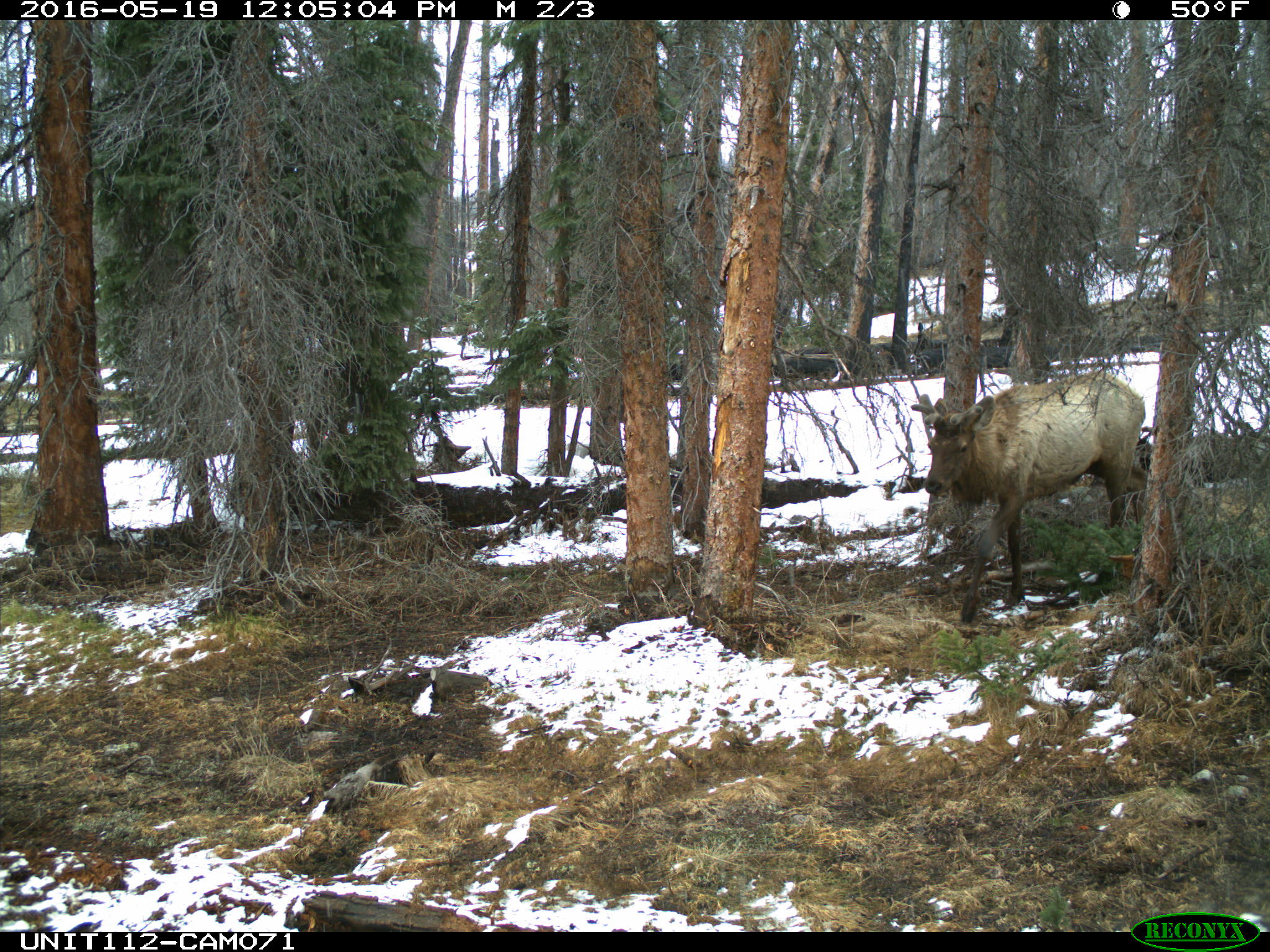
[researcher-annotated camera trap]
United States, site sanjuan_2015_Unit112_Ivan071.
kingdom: Animalia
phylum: Chordata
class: Mammalia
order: Artiodactyla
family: Cervidae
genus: Cervus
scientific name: Cervus elaphus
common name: red deer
Cervus elaphus (red deer).